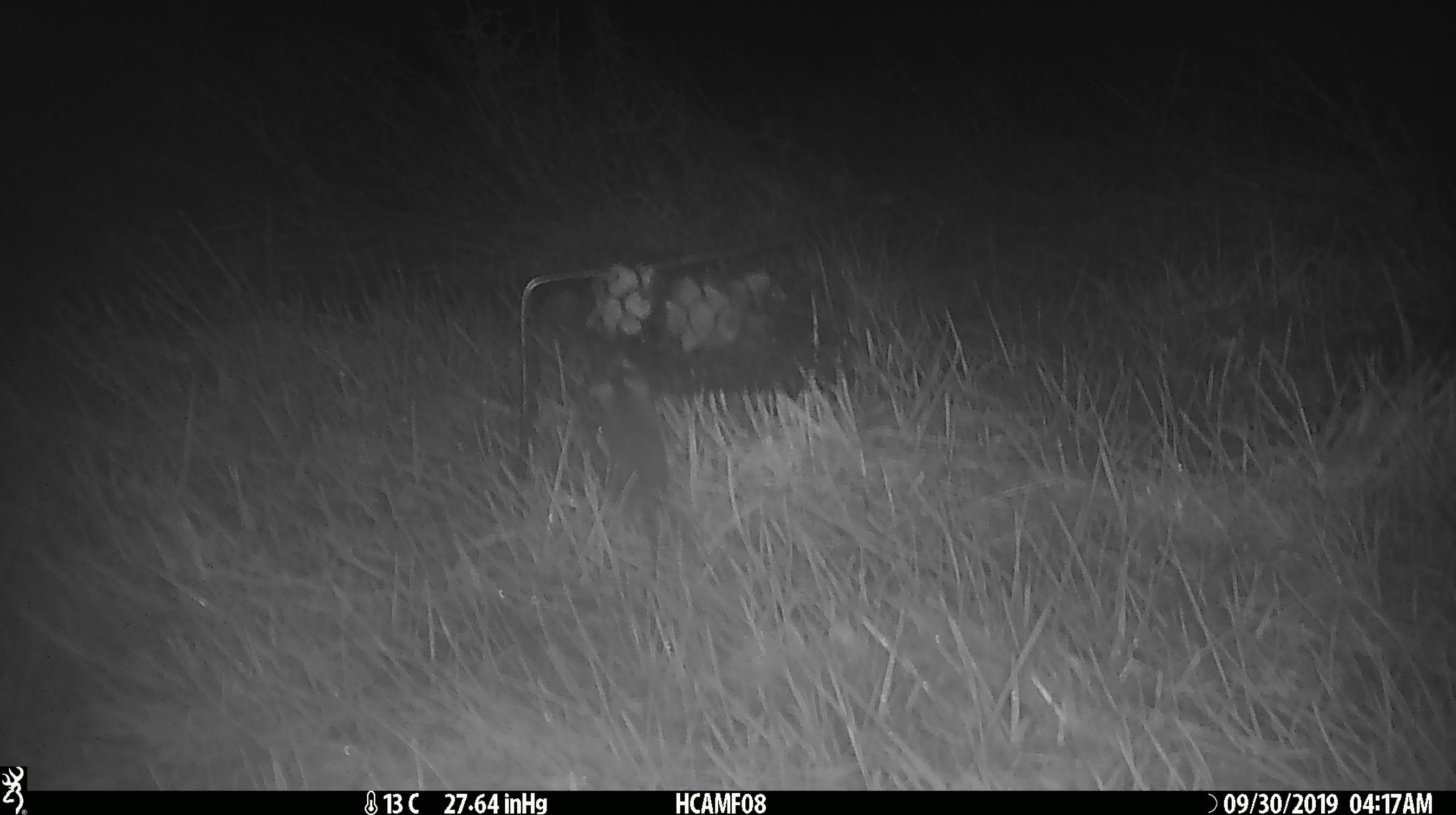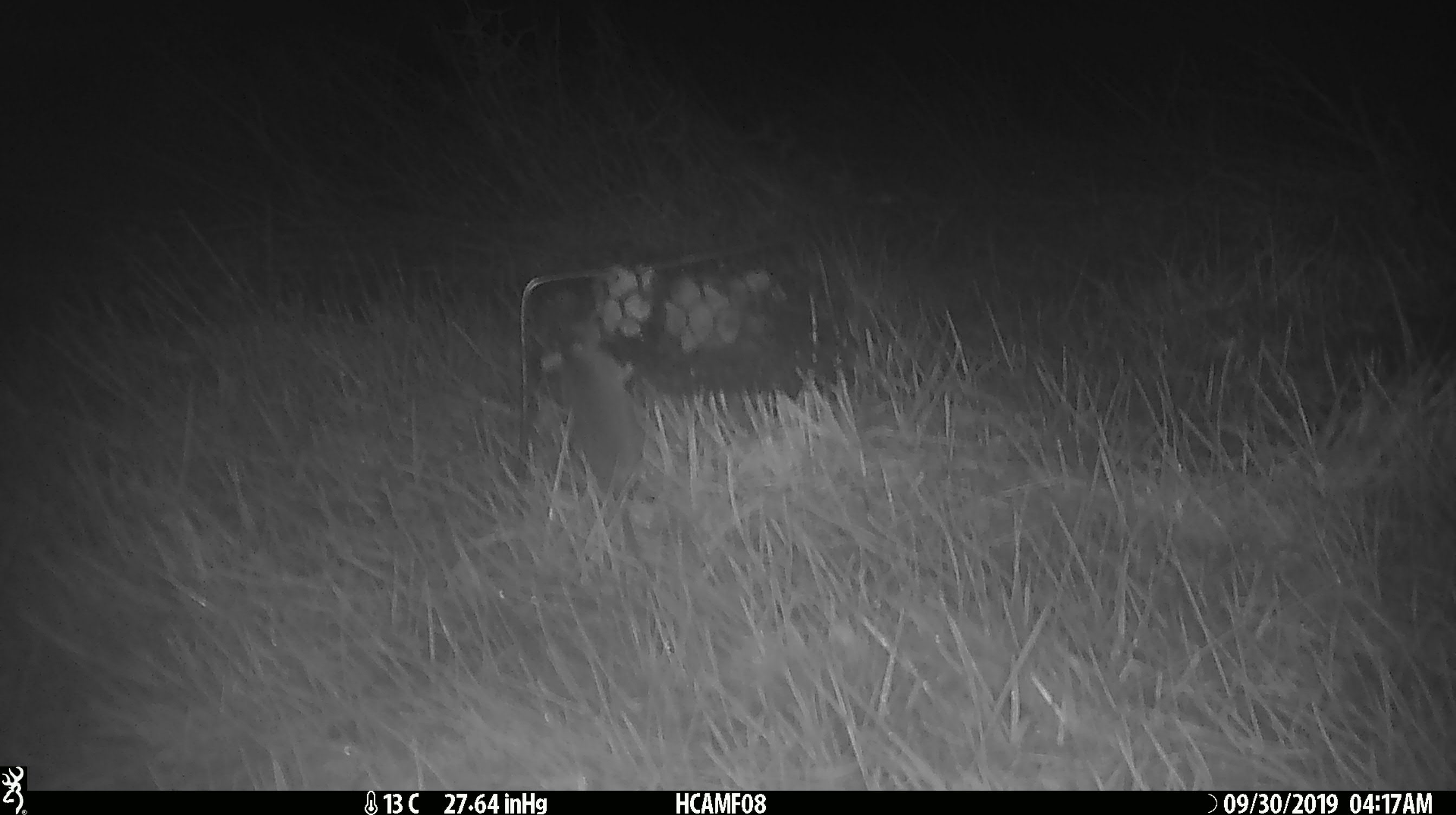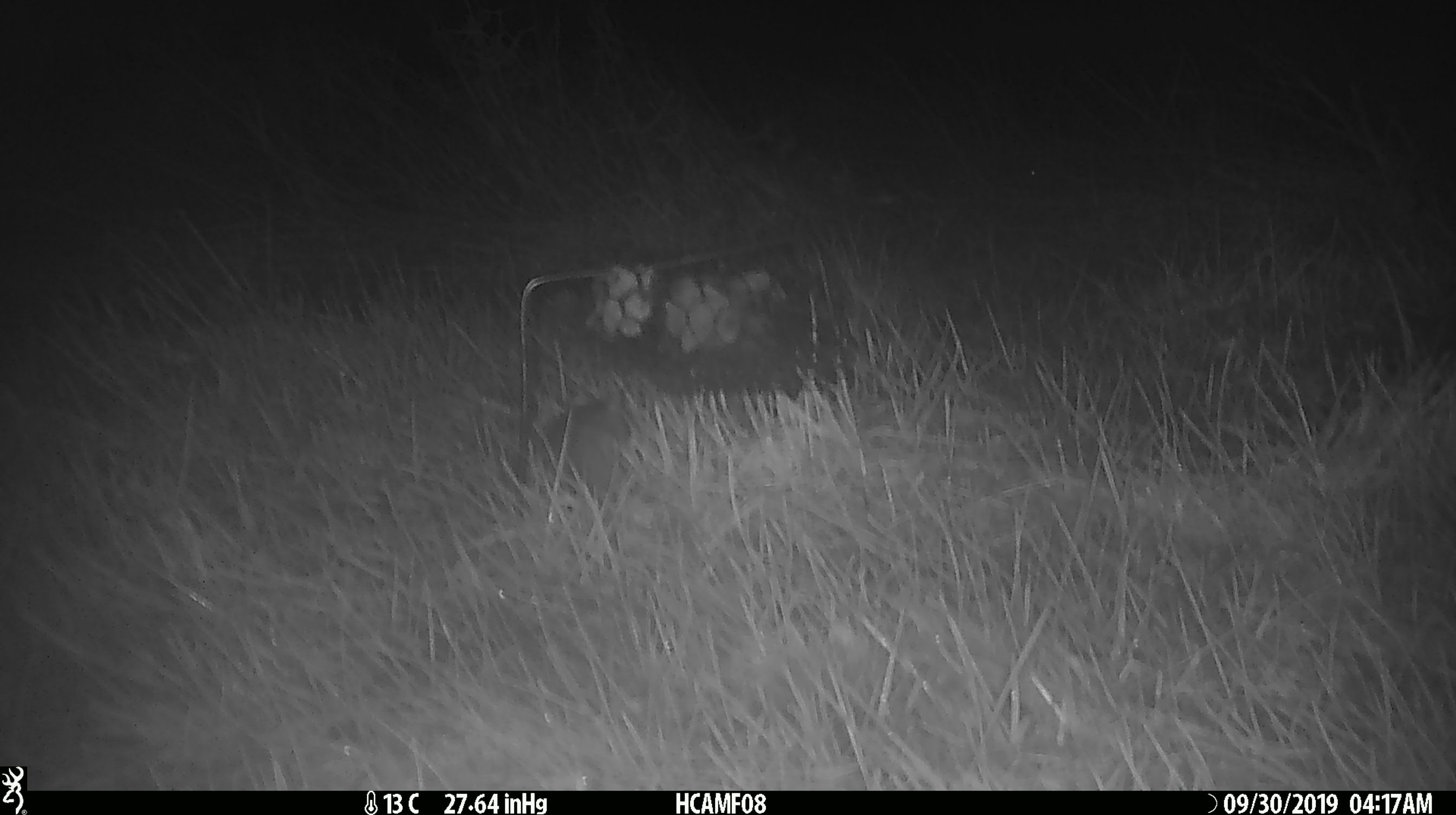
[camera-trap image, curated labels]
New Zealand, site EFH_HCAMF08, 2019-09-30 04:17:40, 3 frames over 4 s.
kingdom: Animalia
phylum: Chordata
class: Mammalia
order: Rodentia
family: Muridae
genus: Mus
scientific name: Mus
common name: mouse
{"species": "mouse (Mus)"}